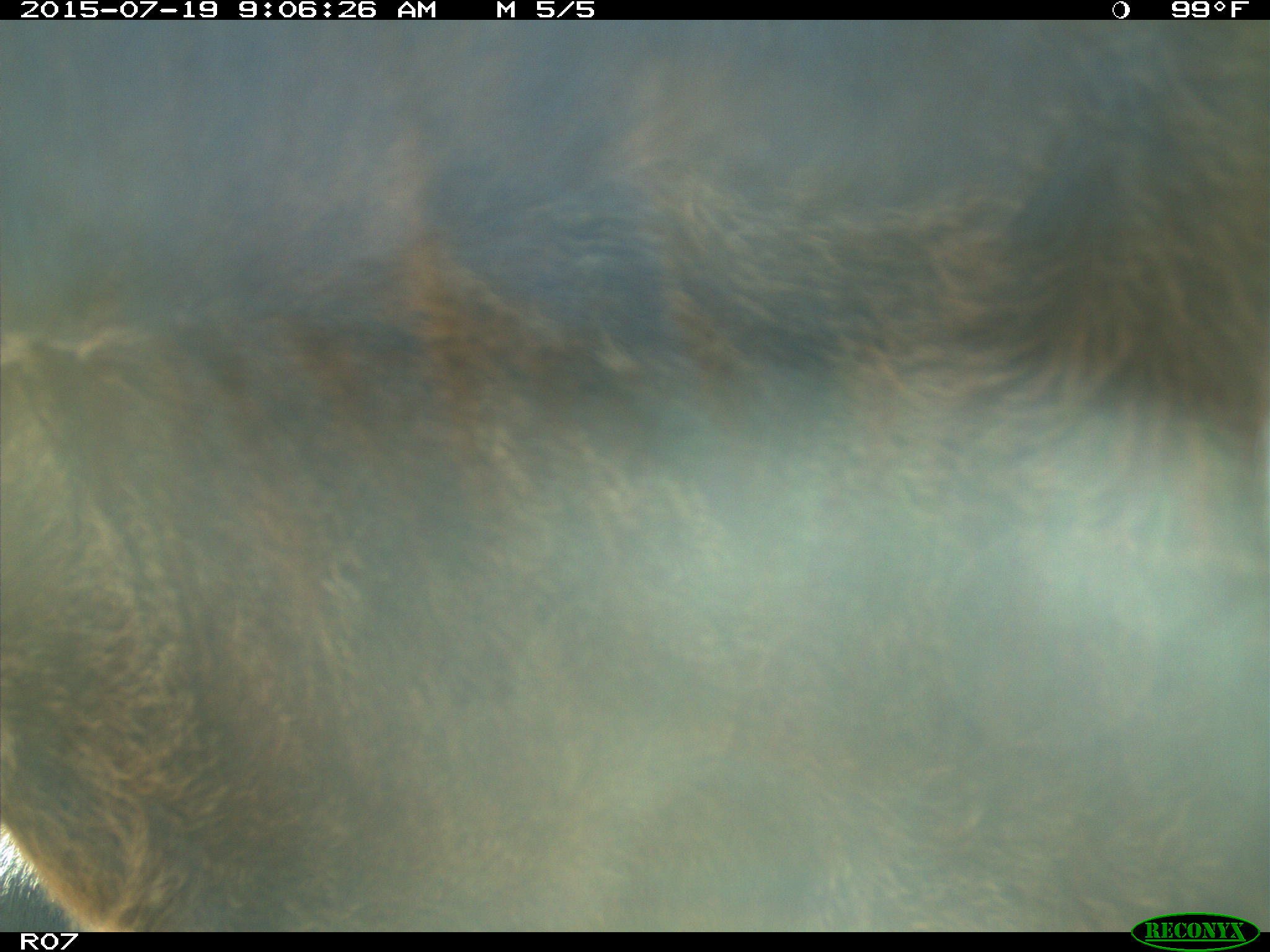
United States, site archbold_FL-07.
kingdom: Animalia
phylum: Chordata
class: Mammalia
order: Artiodactyla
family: Bovidae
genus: Bos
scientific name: Bos taurus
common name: domestic cow